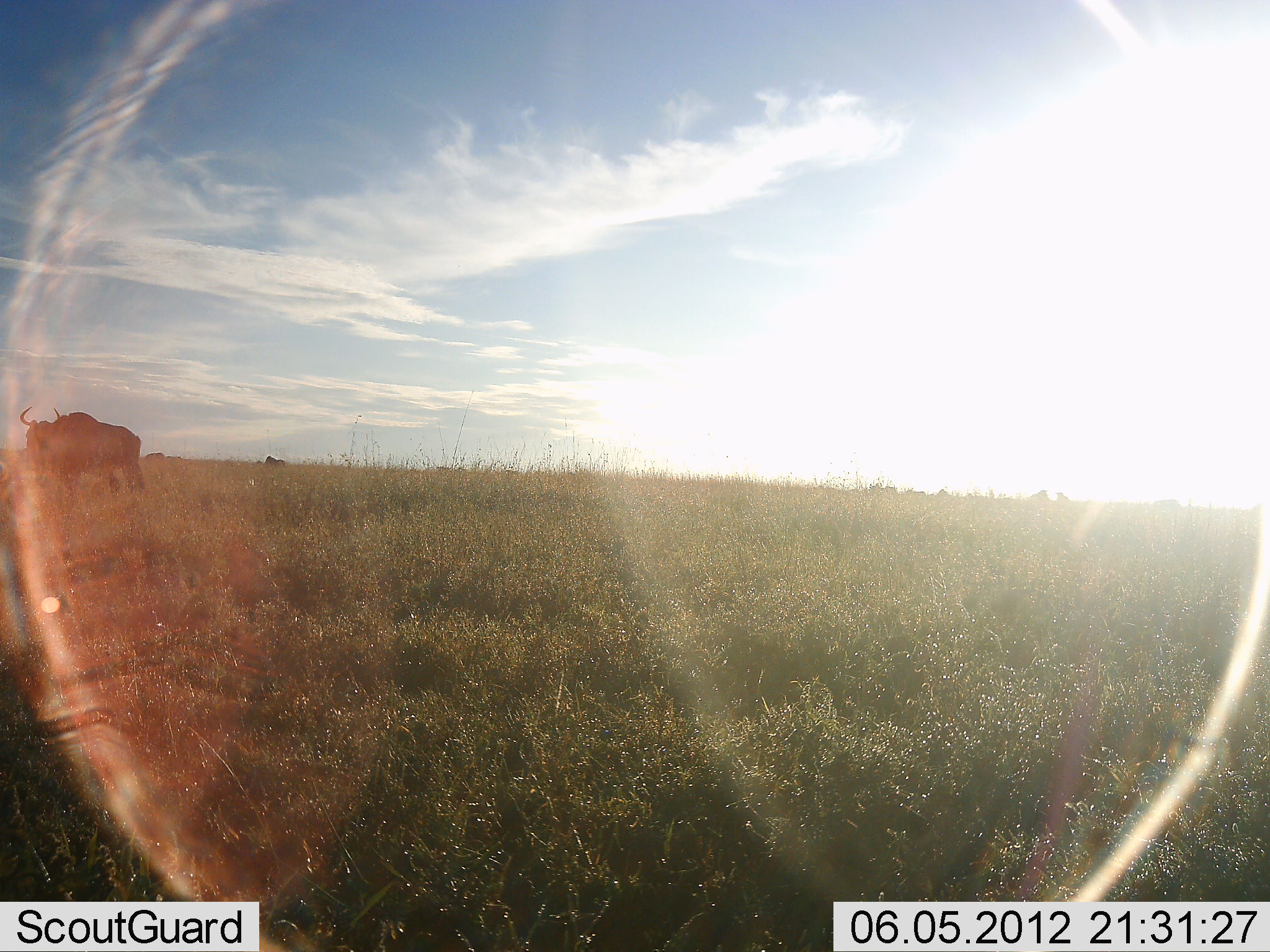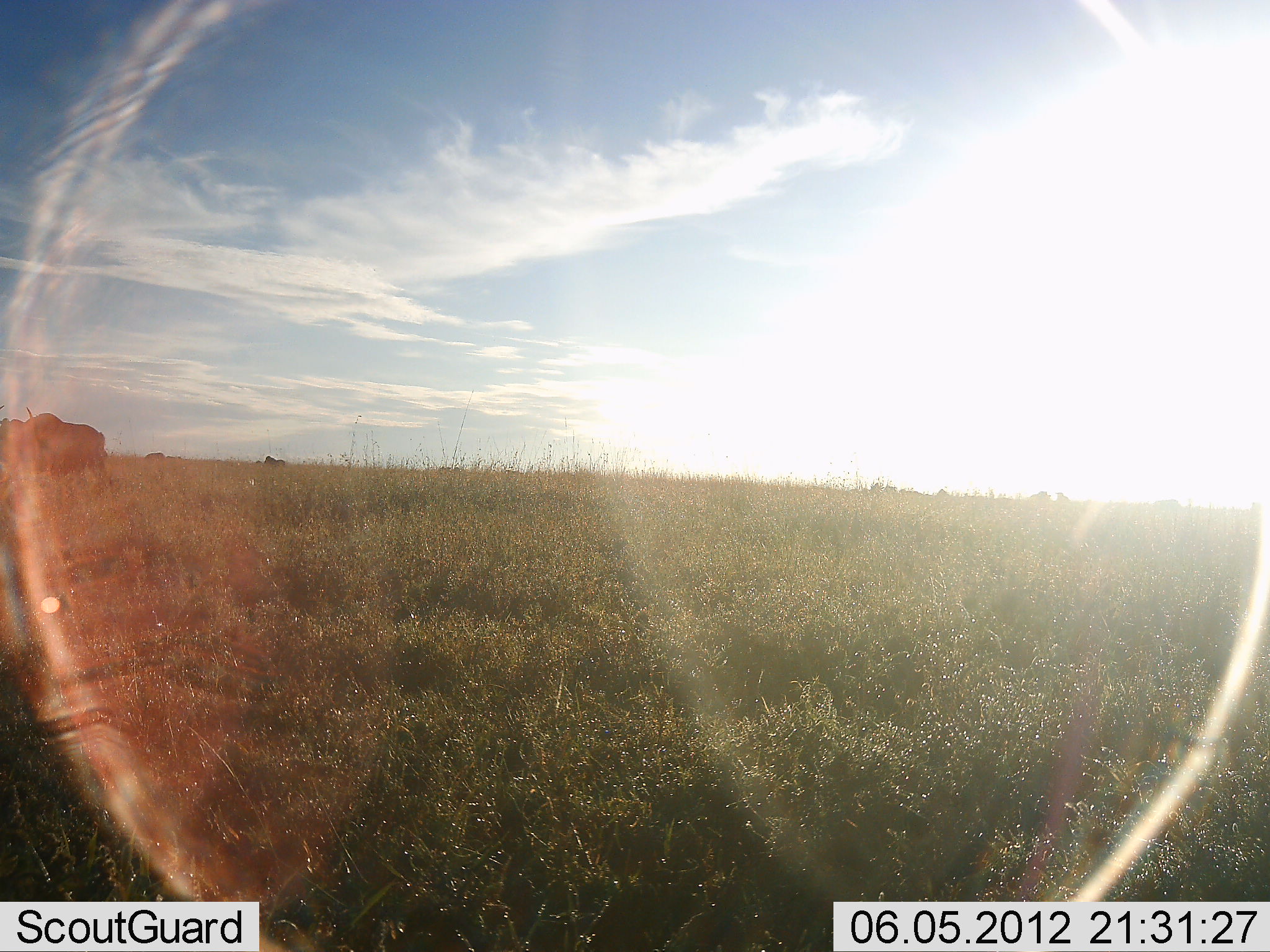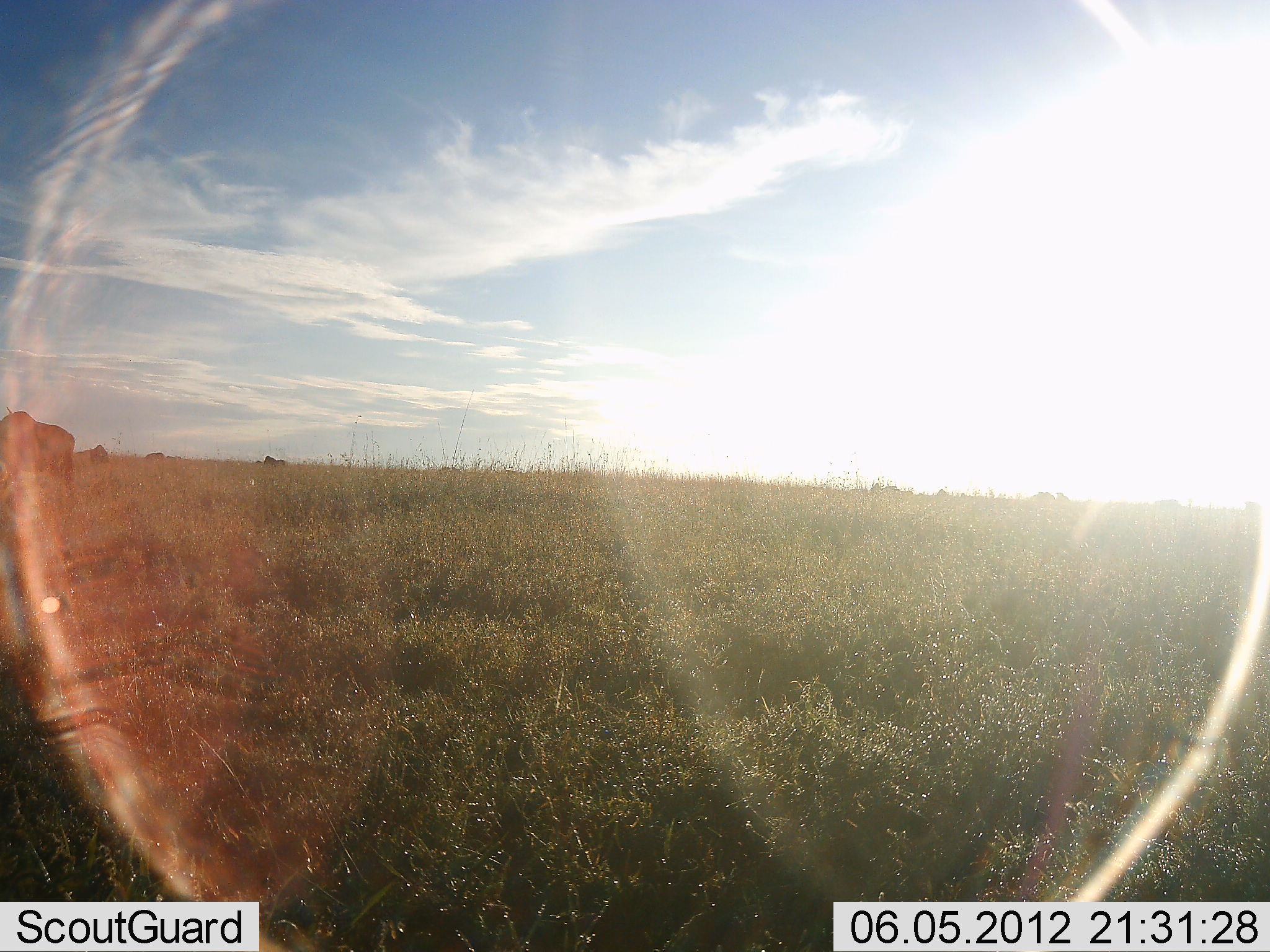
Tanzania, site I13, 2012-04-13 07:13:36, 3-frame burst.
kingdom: Animalia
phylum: Chordata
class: Mammalia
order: Artiodactyla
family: Bovidae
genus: Connochaetes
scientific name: Connochaetes taurinus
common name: blue wildebeest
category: wildebeest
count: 1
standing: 32%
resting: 0%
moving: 89%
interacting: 0%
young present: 0%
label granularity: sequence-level